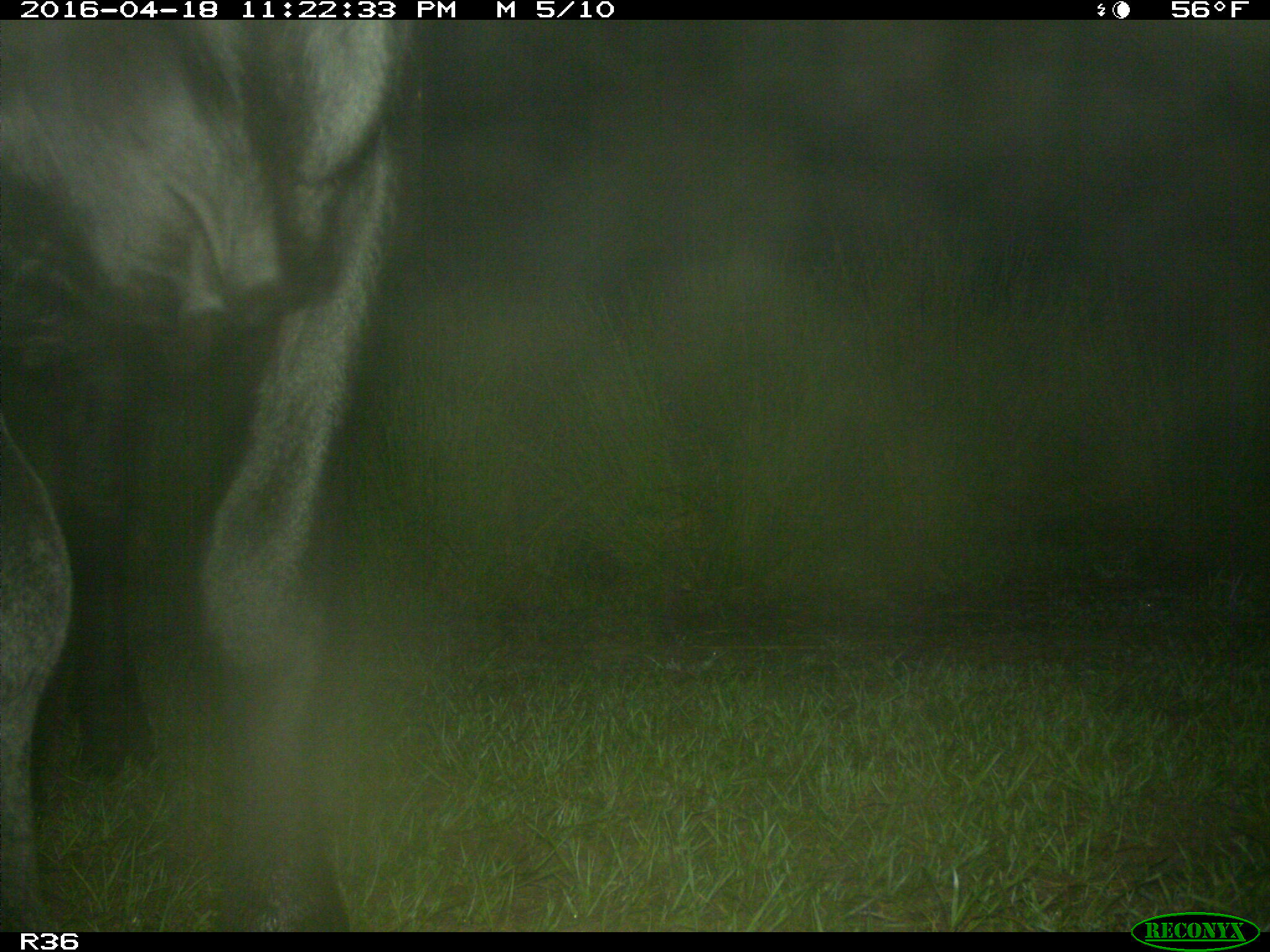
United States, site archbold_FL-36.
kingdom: Animalia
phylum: Chordata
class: Mammalia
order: Artiodactyla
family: Bovidae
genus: Bos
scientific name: Bos taurus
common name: domestic cow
Bos taurus (domestic cow).